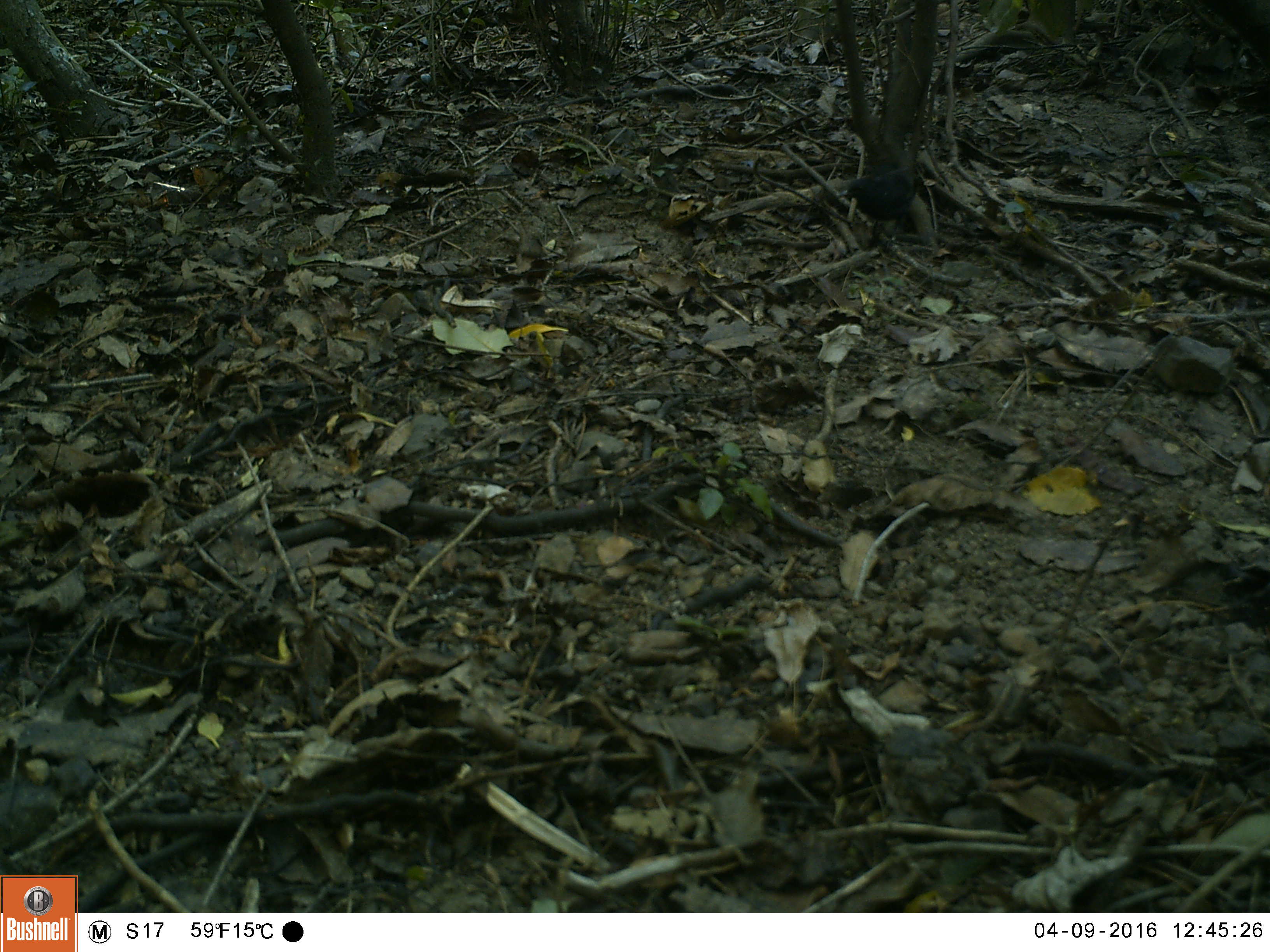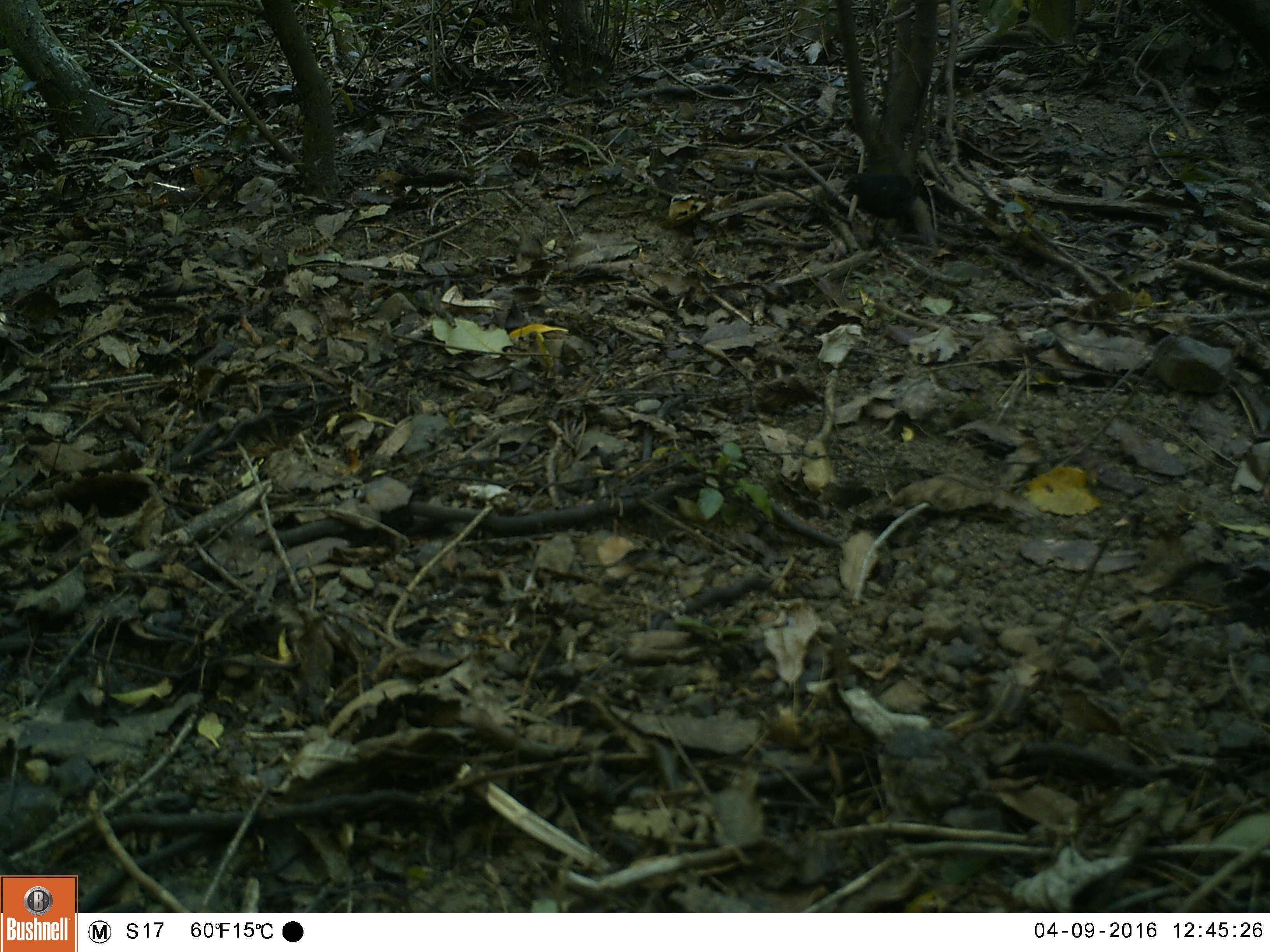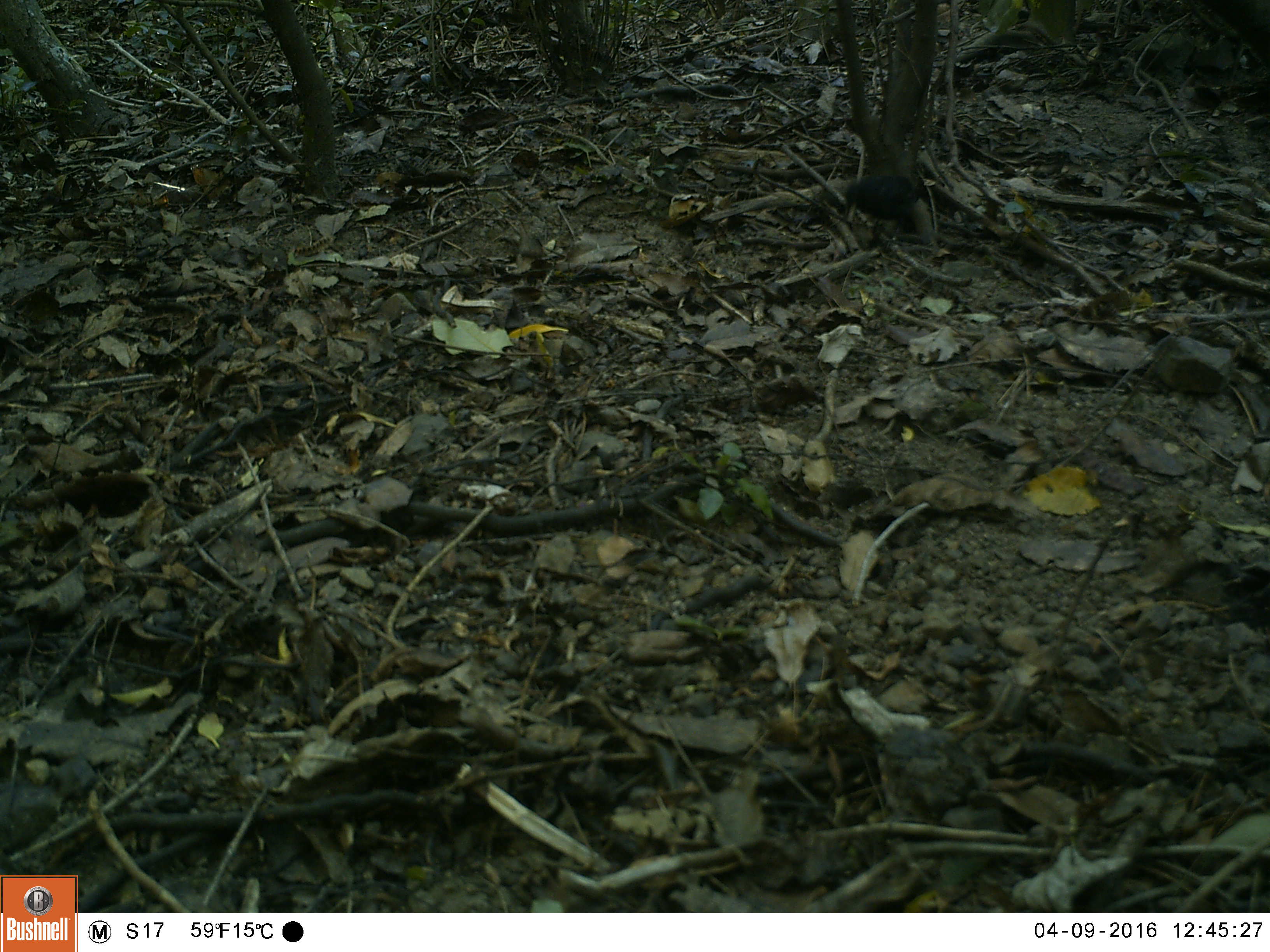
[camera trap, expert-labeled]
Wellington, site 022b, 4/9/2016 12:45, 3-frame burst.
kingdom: Animalia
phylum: Chordata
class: Aves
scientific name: Aves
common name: bird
Bird (Aves).